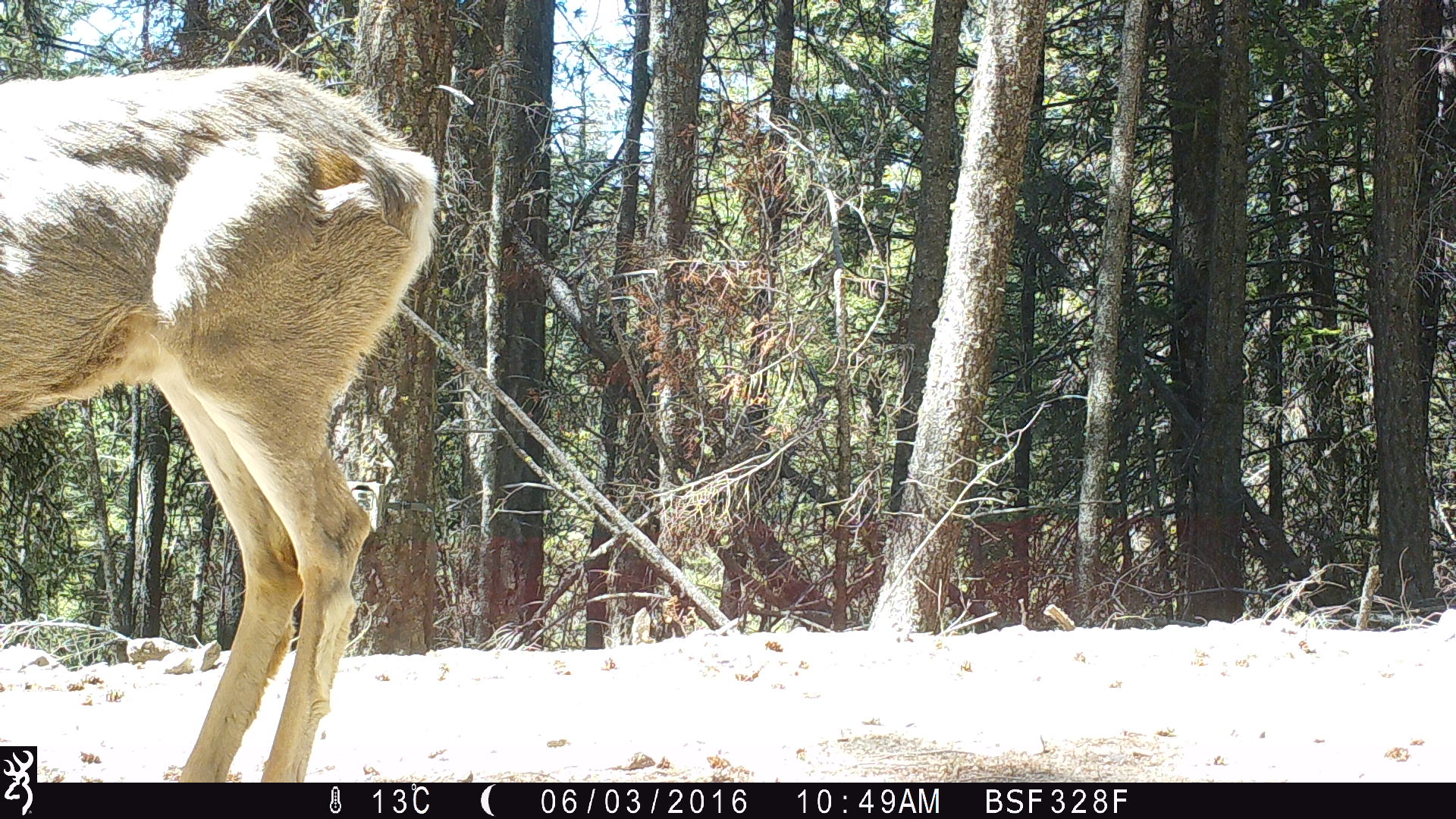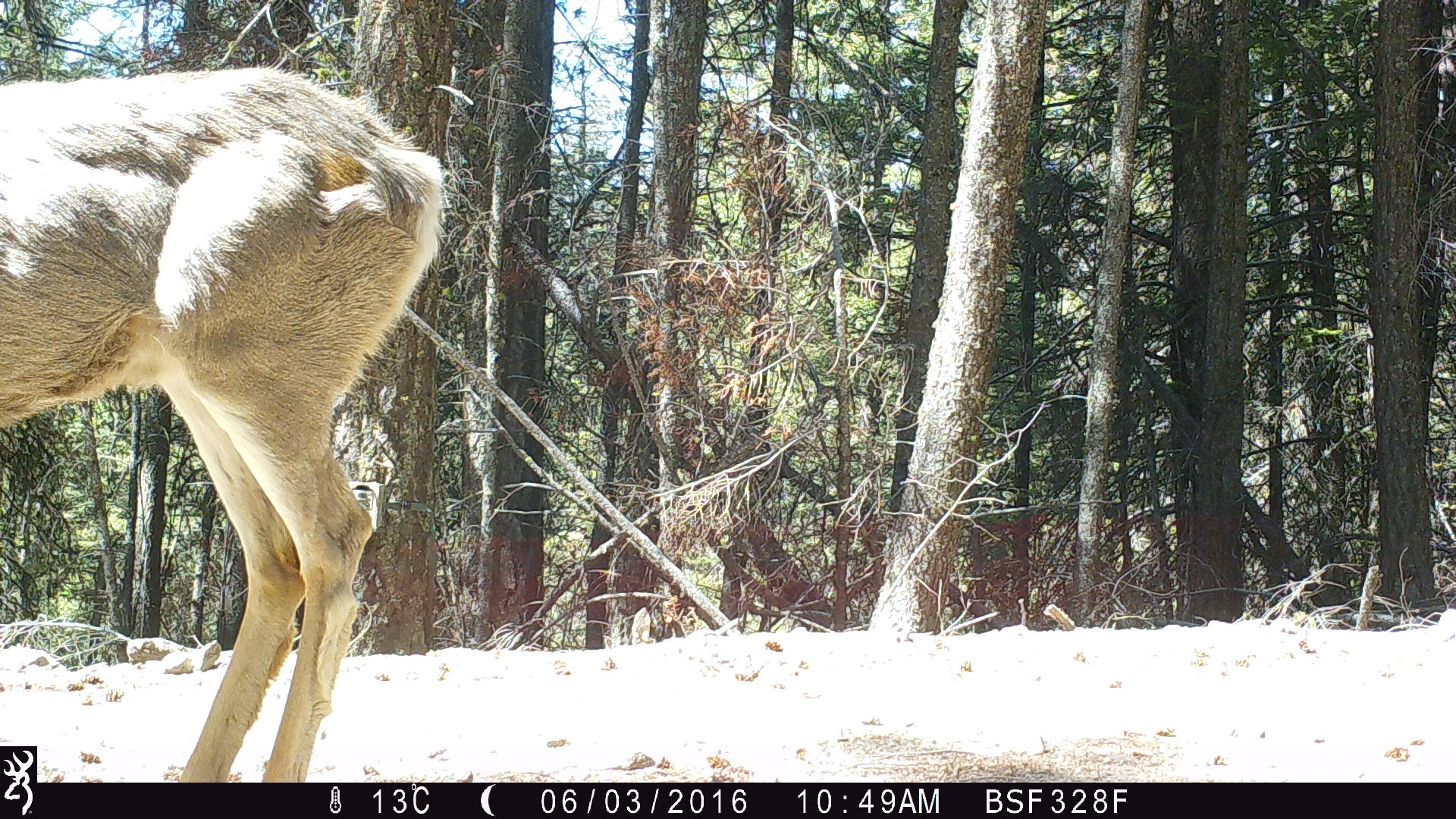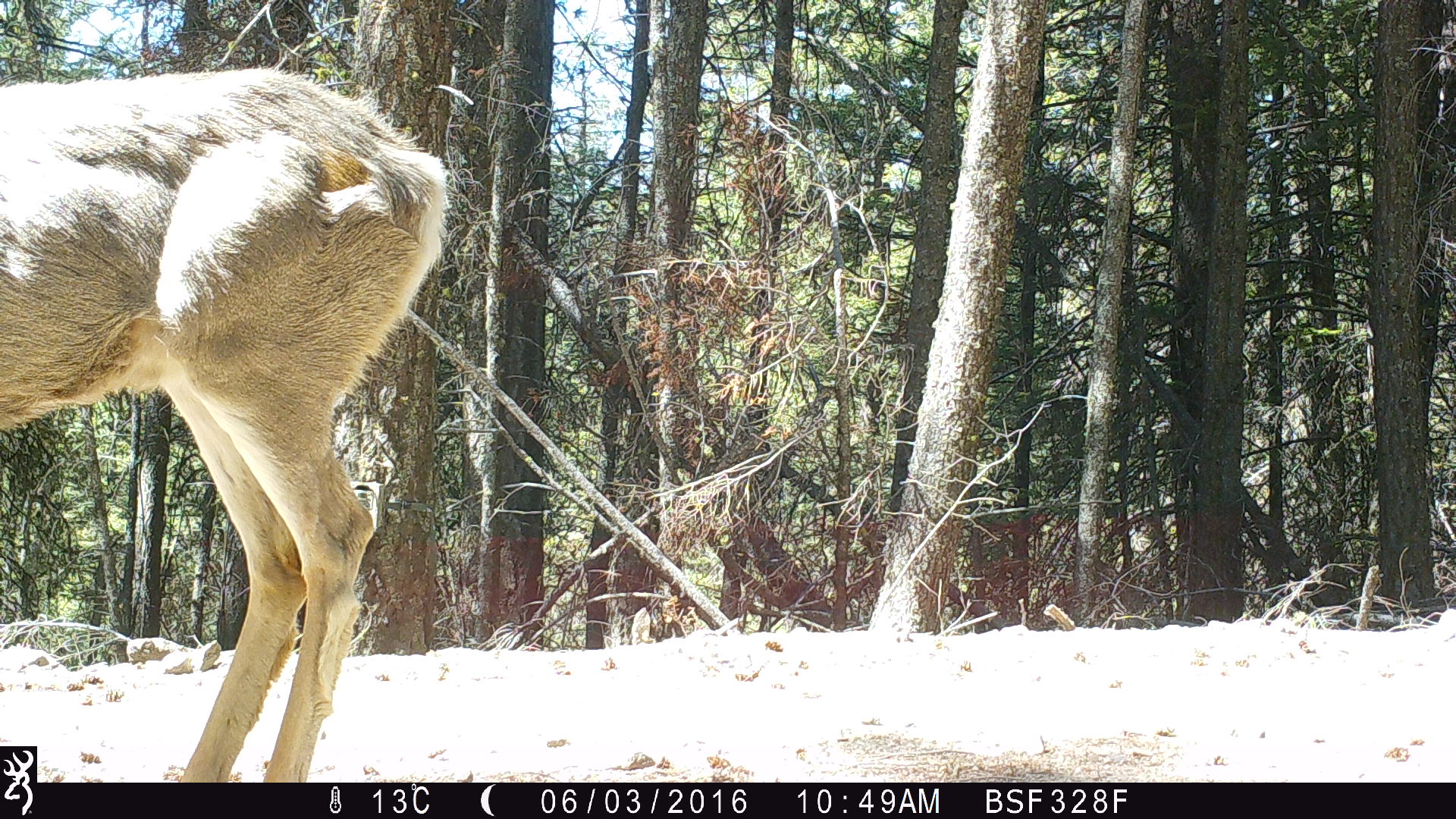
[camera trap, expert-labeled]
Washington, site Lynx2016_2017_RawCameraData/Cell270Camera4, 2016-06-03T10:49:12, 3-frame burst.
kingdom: Animalia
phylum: Chordata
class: Mammalia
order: Artiodactyla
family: Cervidae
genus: Odocoileus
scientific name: Odocoileus hemionus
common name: mule deer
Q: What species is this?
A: Odocoileus hemionus (mule deer).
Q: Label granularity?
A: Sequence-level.